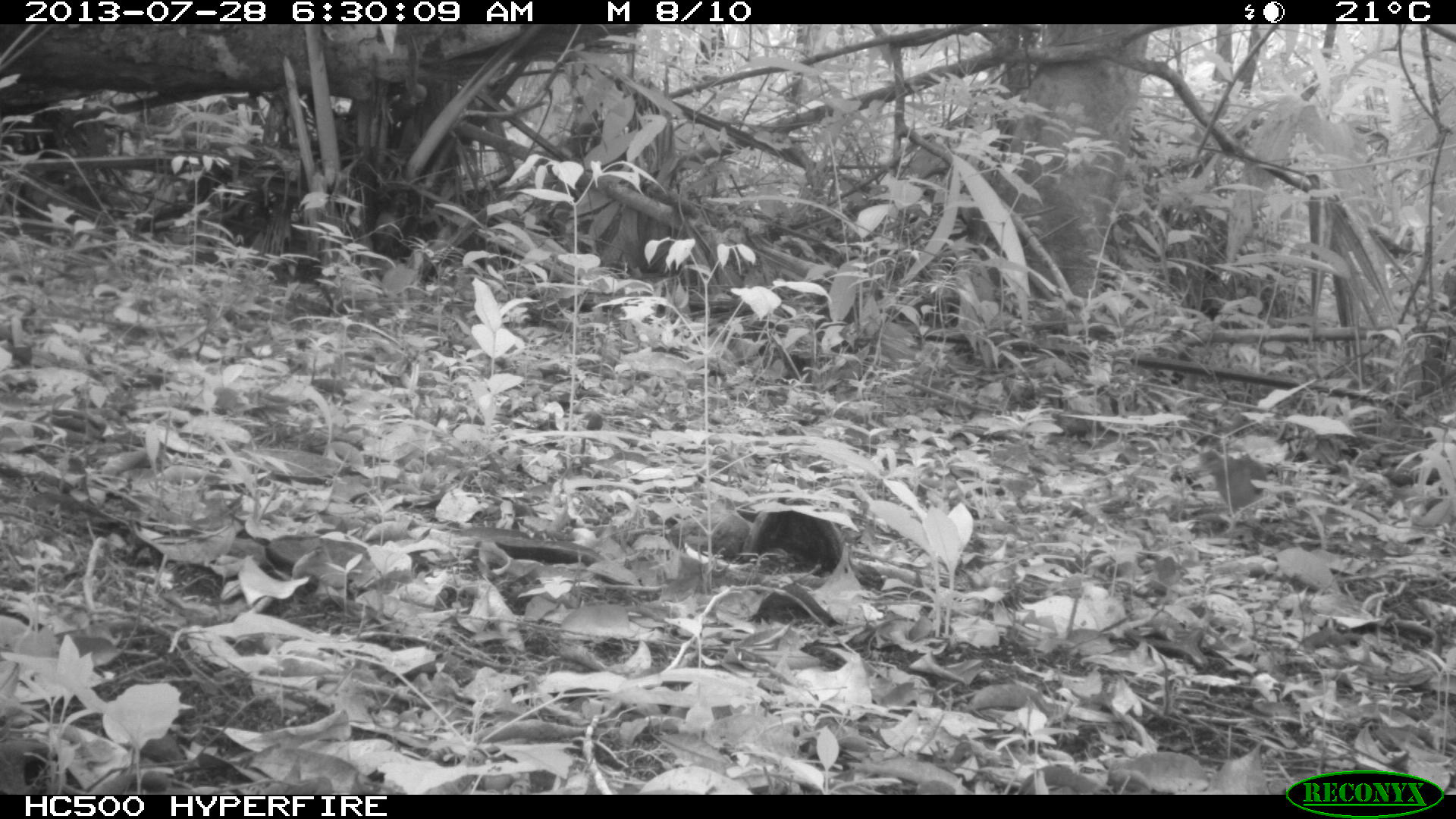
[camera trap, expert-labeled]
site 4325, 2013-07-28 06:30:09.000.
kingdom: Animalia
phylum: Chordata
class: Aves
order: Columbiformes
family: Columbidae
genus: Geotrygon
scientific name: Geotrygon montana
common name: ruddy quail-dove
Geotrygon montana (ruddy quail-dove), count 2.